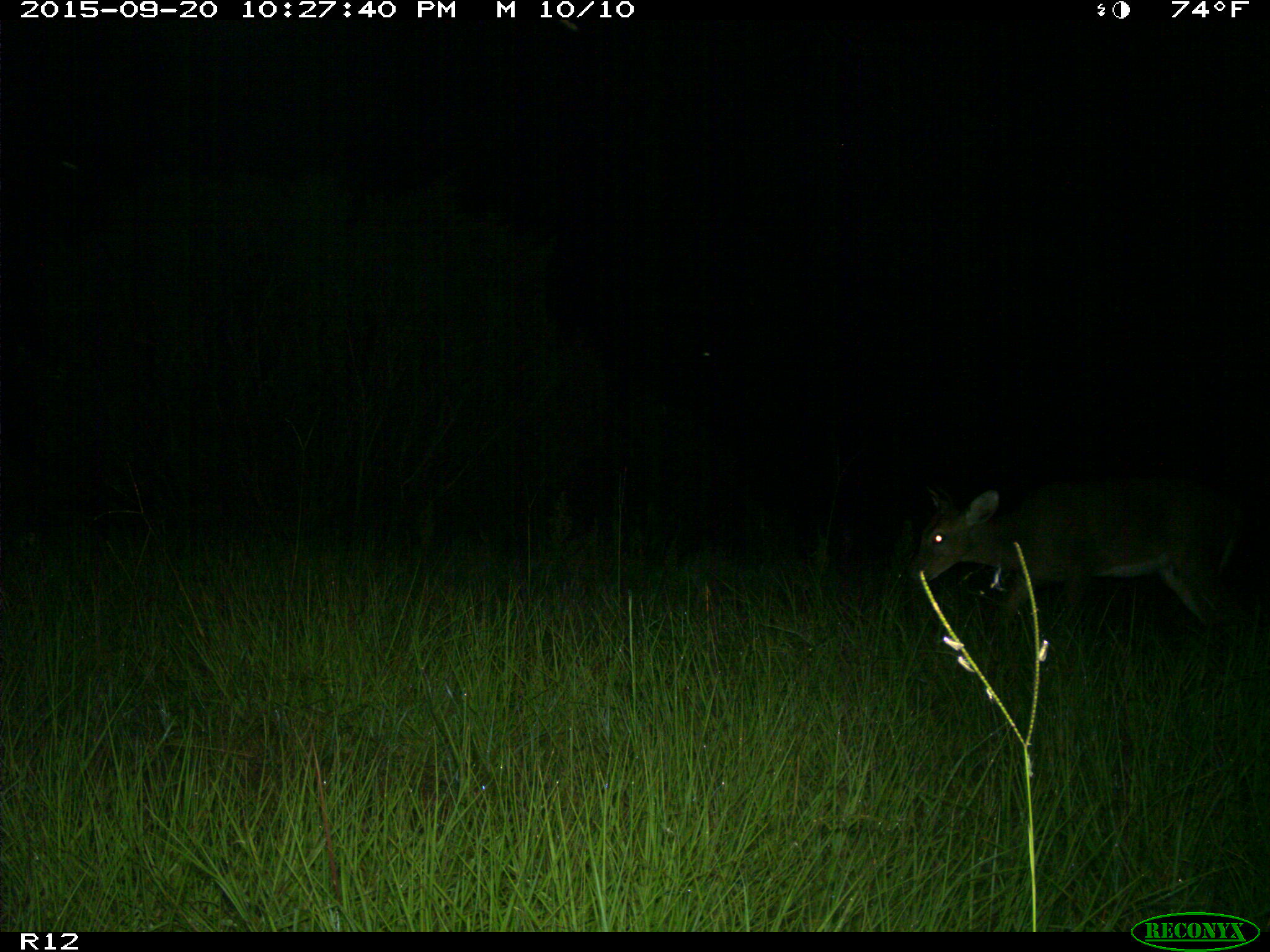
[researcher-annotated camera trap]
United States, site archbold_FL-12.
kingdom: Animalia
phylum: Chordata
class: Mammalia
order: Artiodactyla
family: Cervidae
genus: Odocoileus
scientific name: Odocoileus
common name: deer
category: unidentified deer